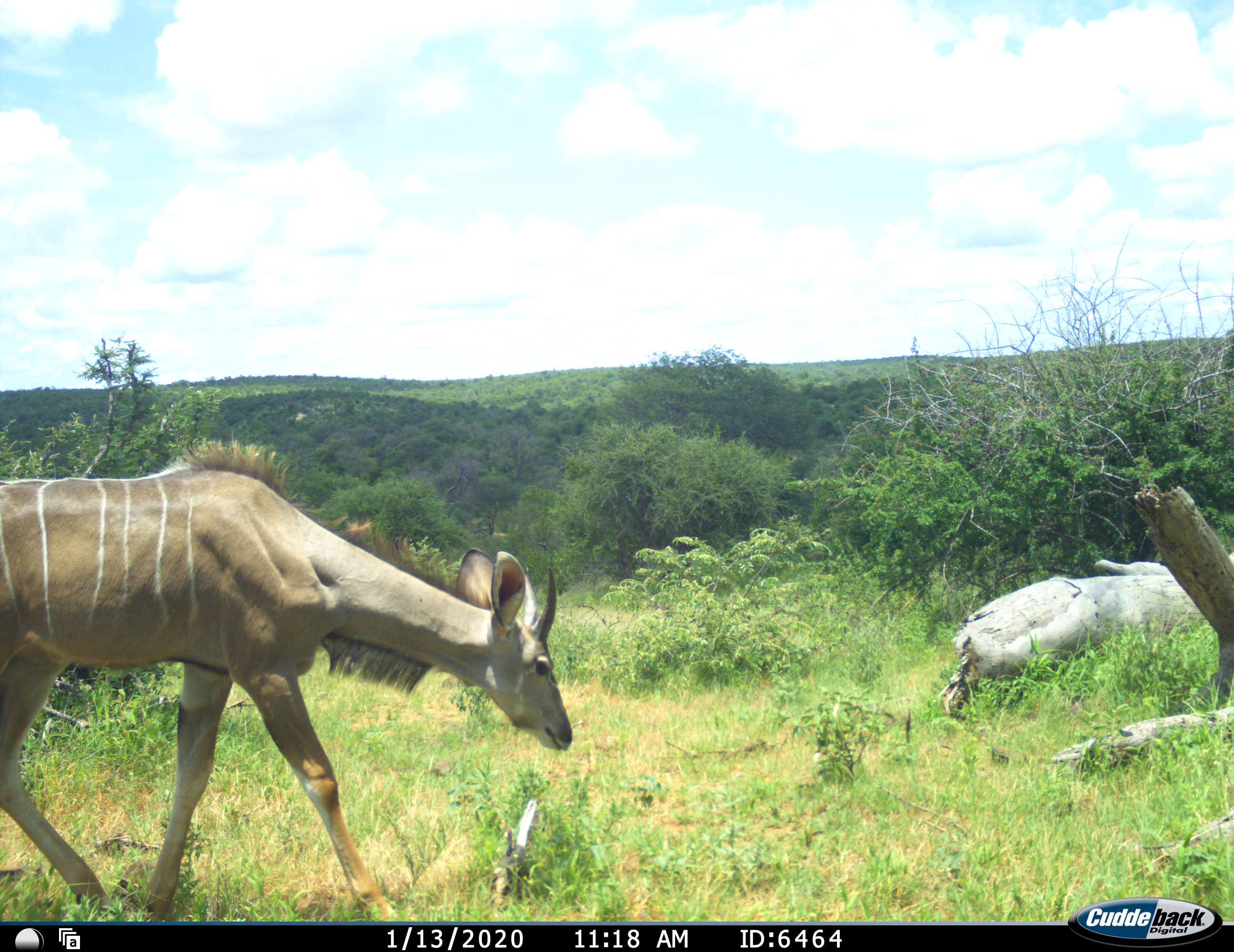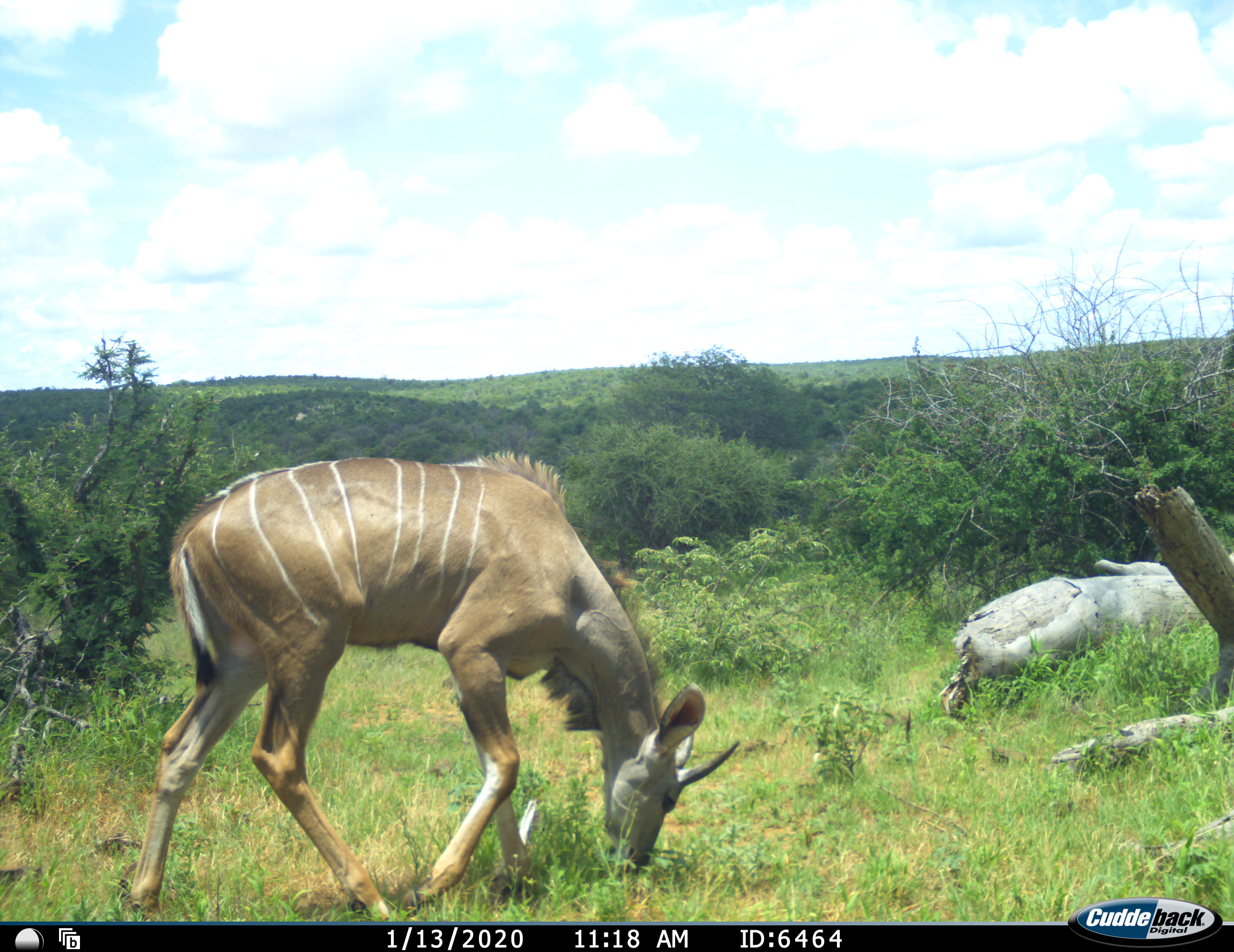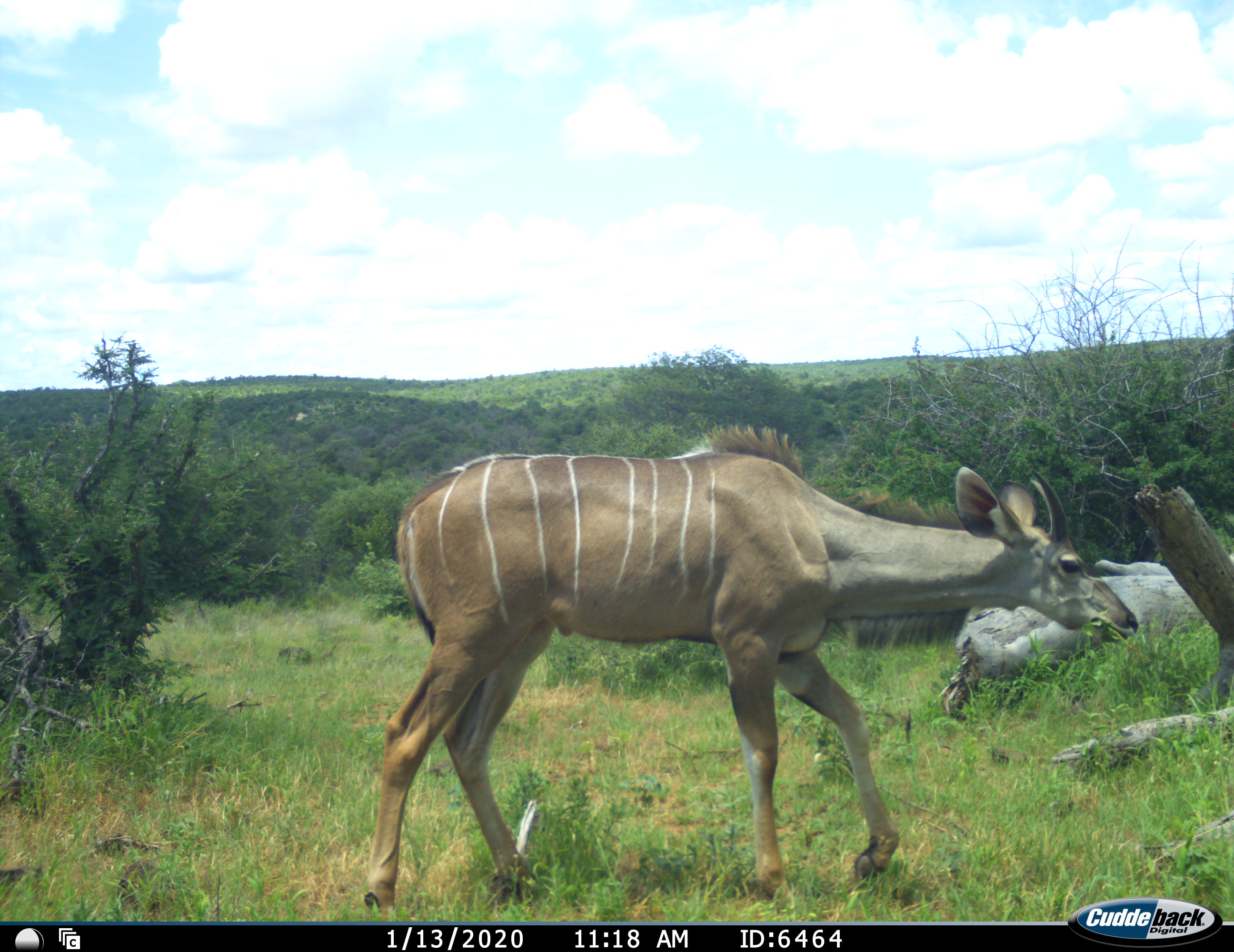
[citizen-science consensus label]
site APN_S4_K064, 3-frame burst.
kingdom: Animalia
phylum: Chordata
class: Mammalia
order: Artiodactyla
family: Bovidae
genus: Tragelaphus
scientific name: Tragelaphus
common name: kudu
Kudu (Tragelaphus), count 1. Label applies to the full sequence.